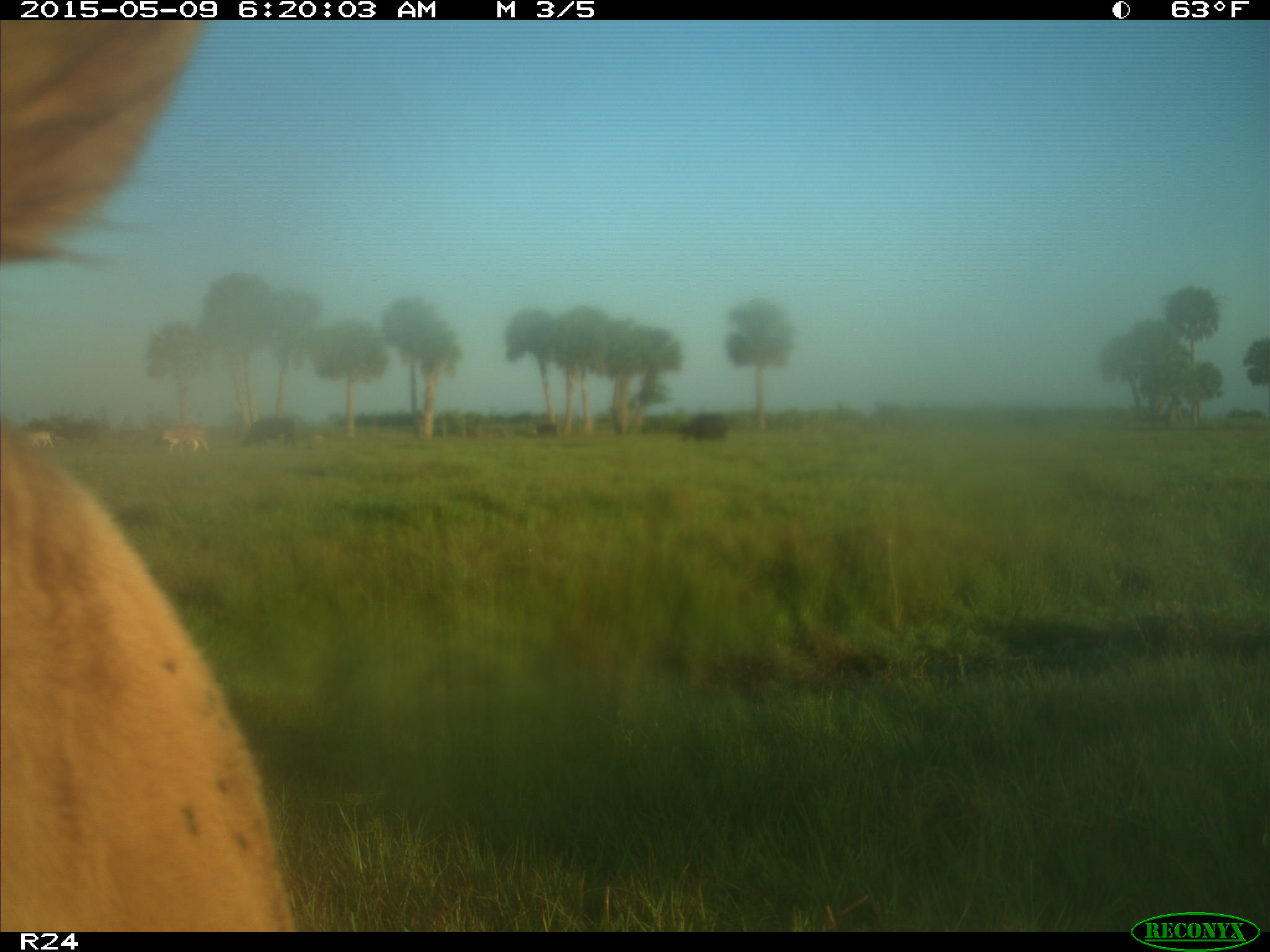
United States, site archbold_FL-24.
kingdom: Animalia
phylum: Chordata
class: Mammalia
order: Artiodactyla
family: Bovidae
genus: Bos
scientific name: Bos taurus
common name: domestic cow